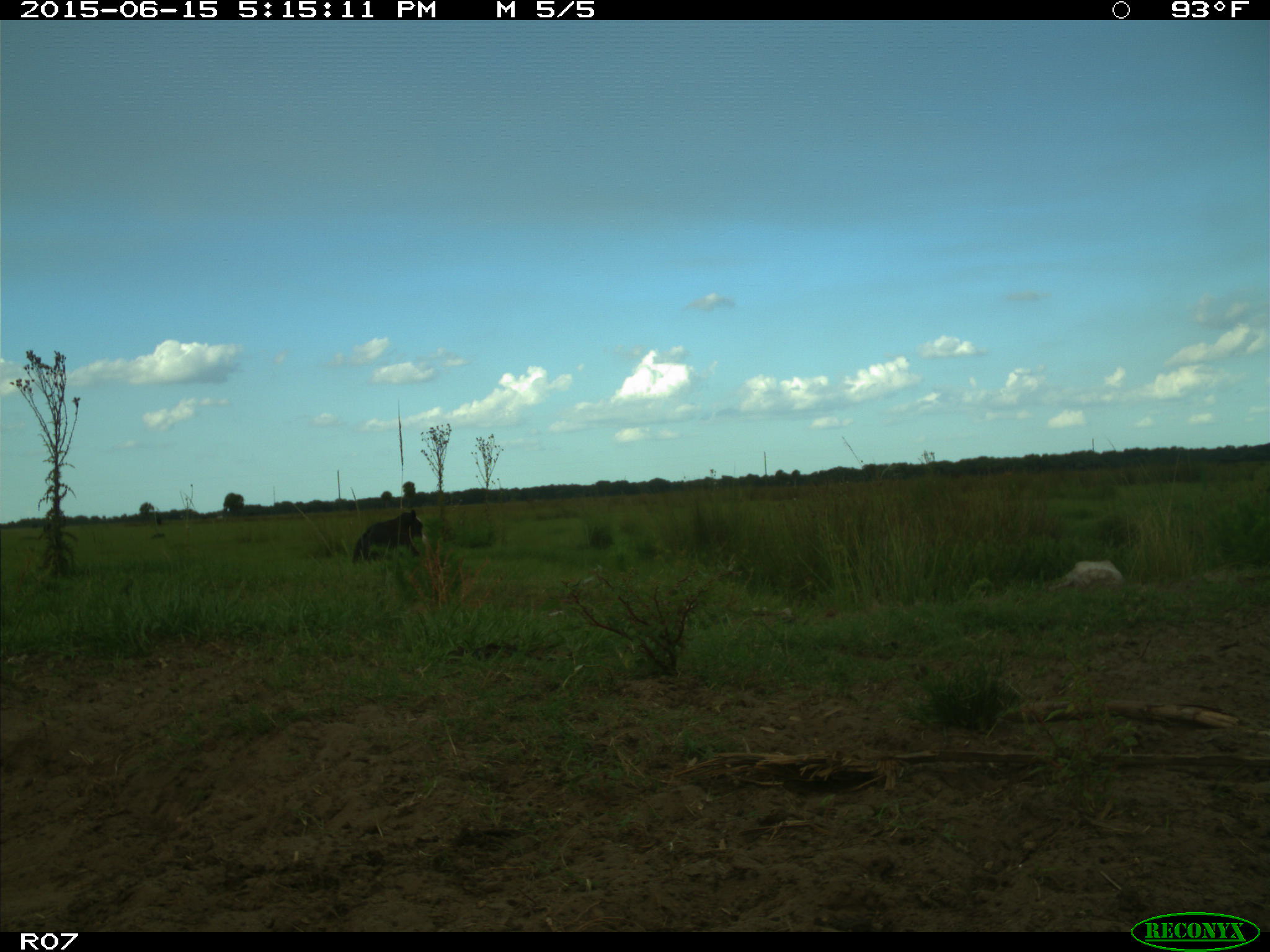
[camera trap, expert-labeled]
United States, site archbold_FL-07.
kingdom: Animalia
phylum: Chordata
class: Mammalia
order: Artiodactyla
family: Bovidae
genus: Bos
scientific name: Bos taurus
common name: domestic cow